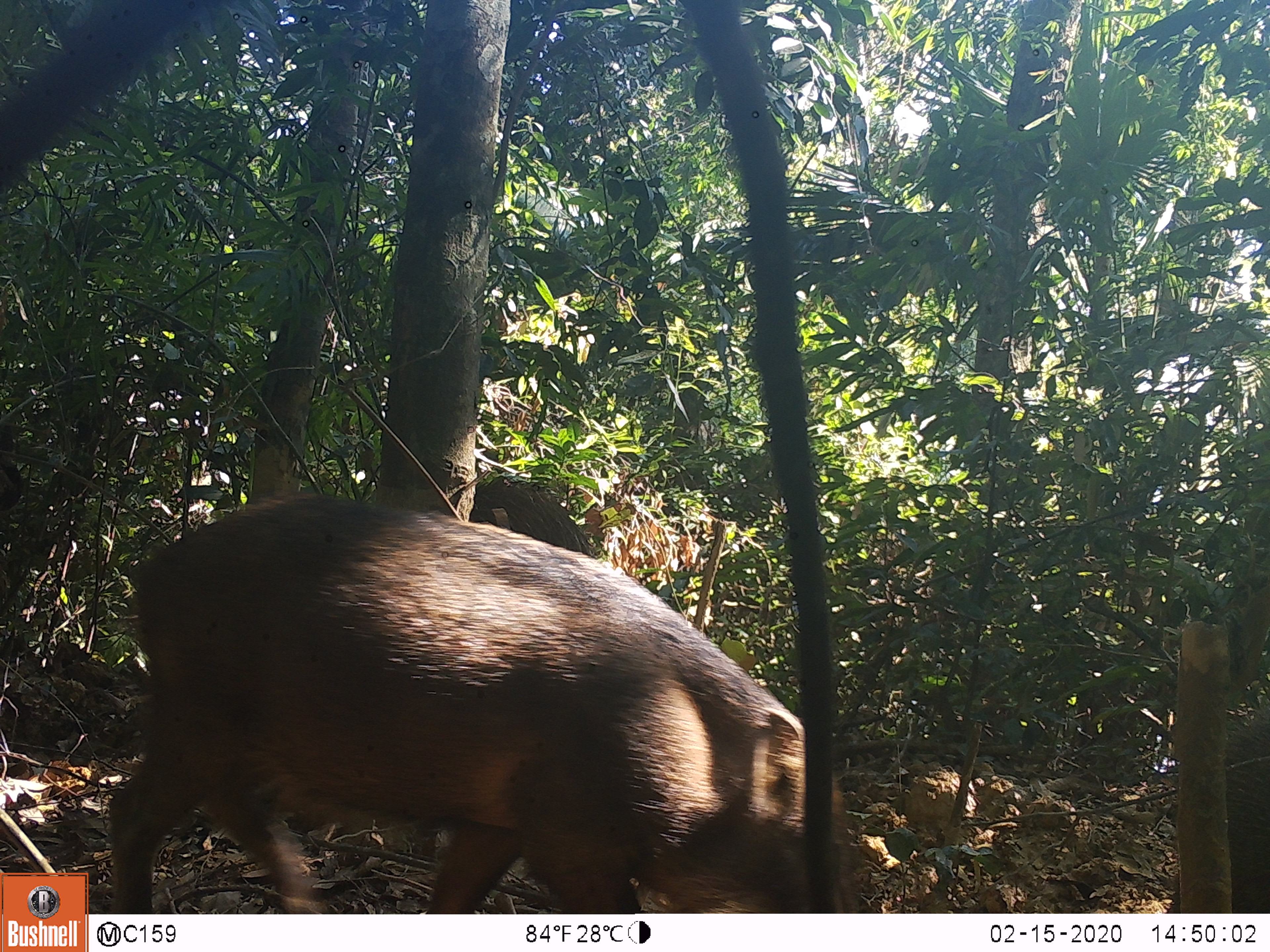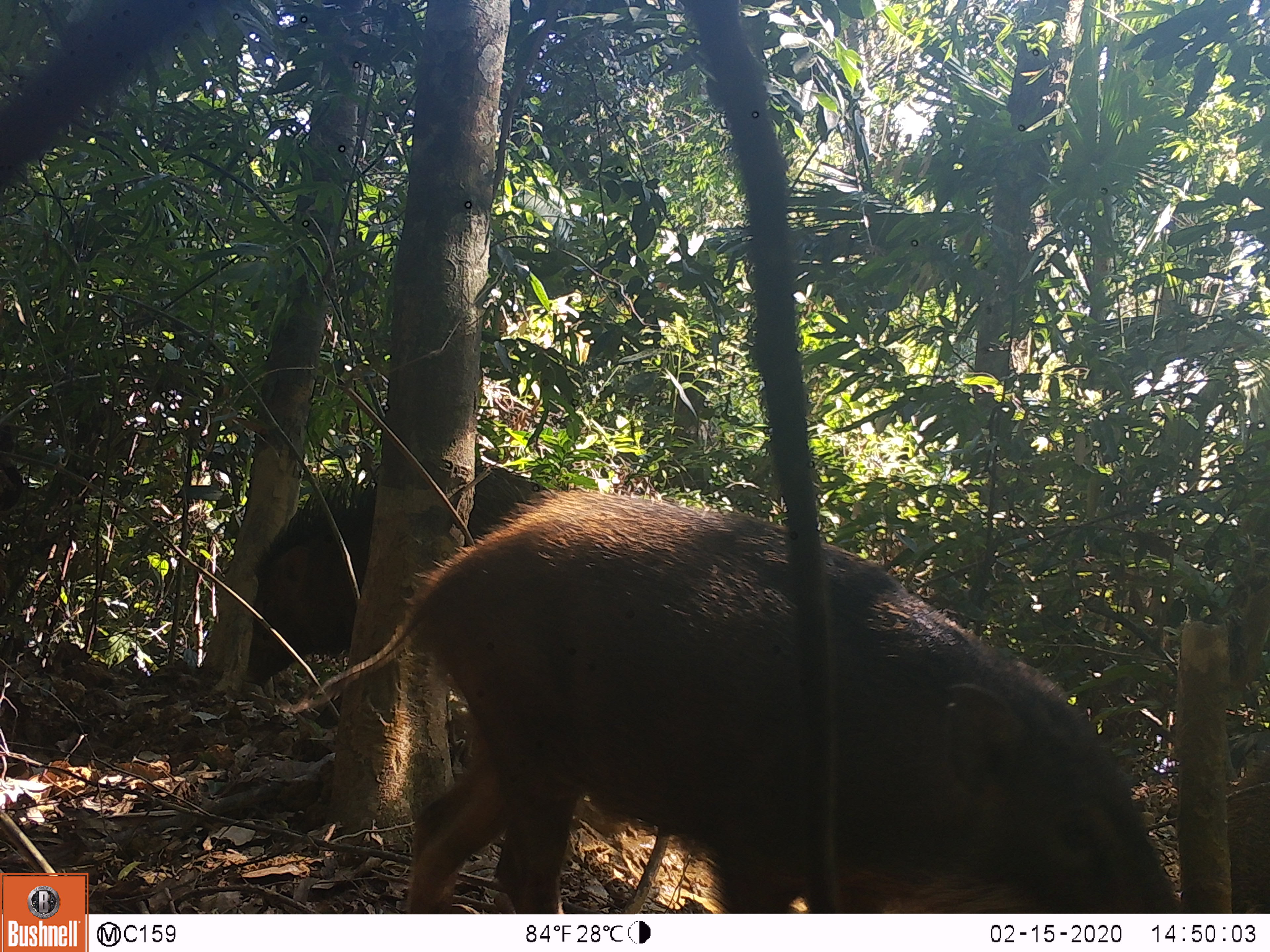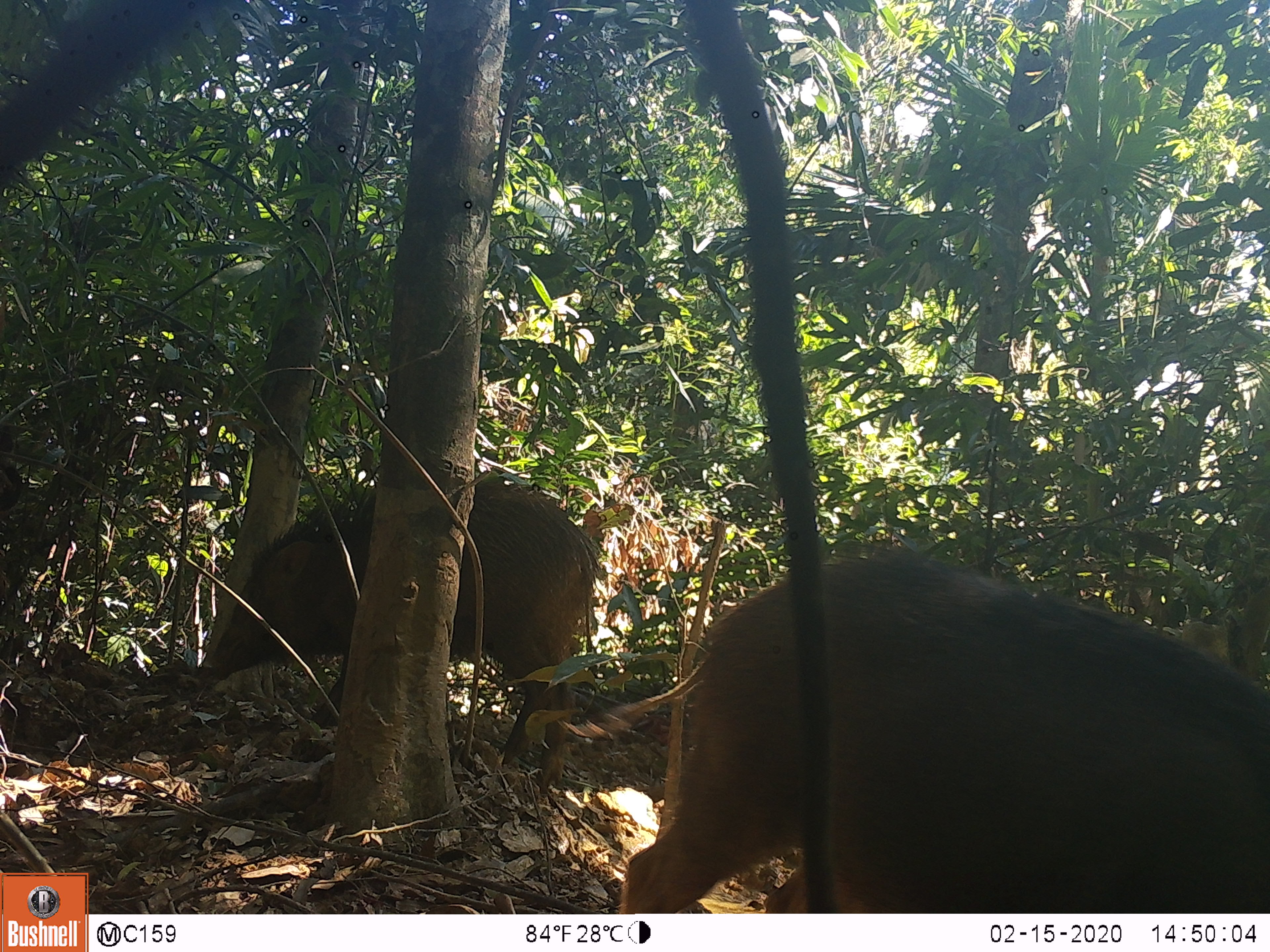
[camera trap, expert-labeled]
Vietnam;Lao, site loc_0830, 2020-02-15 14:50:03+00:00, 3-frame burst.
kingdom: Animalia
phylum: Chordata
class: Mammalia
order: Artiodactyla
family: Suidae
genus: Sus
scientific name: Sus scrofa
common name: eurasian wild pig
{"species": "eurasian wild pig (Sus scrofa)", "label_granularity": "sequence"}